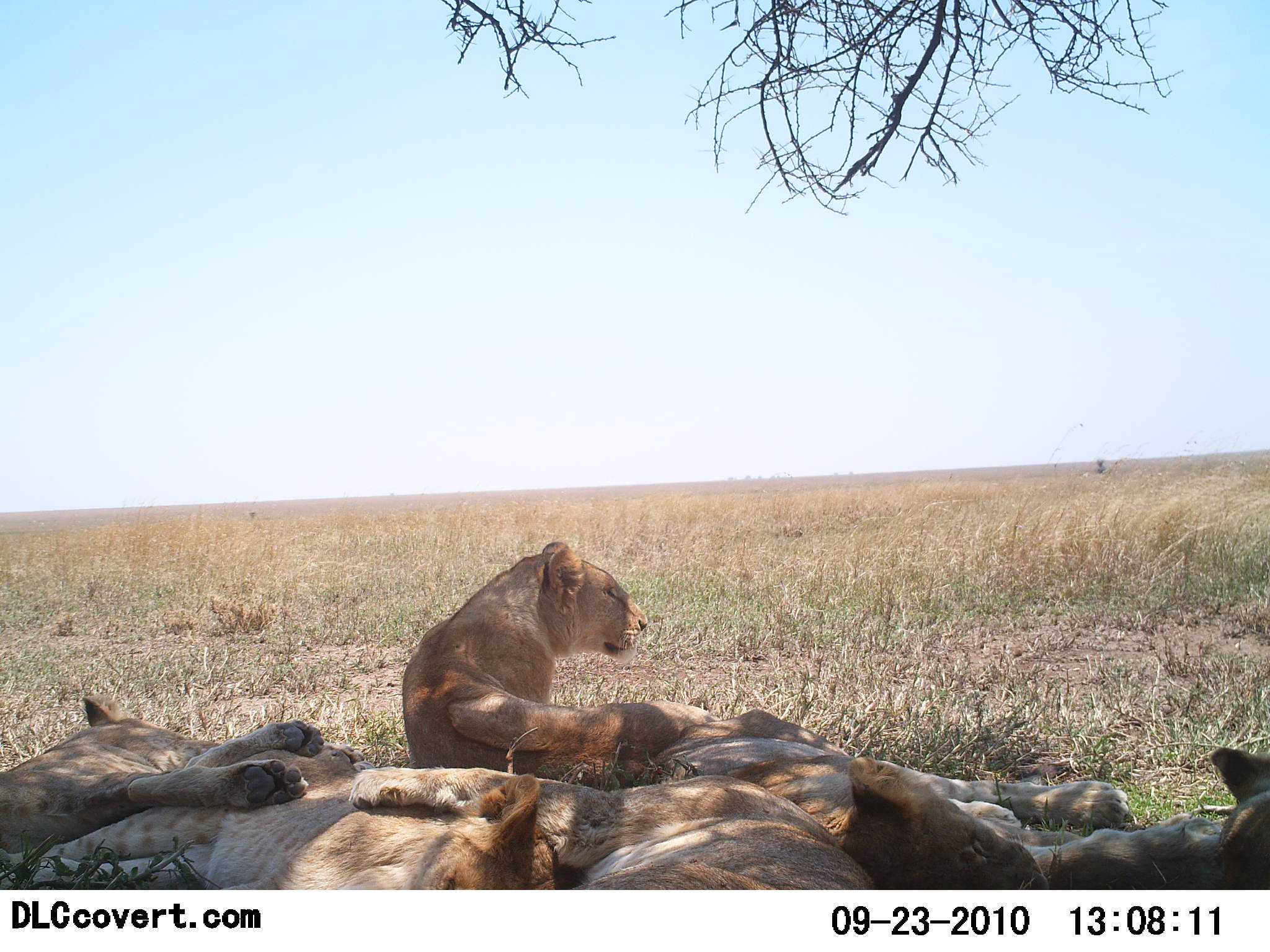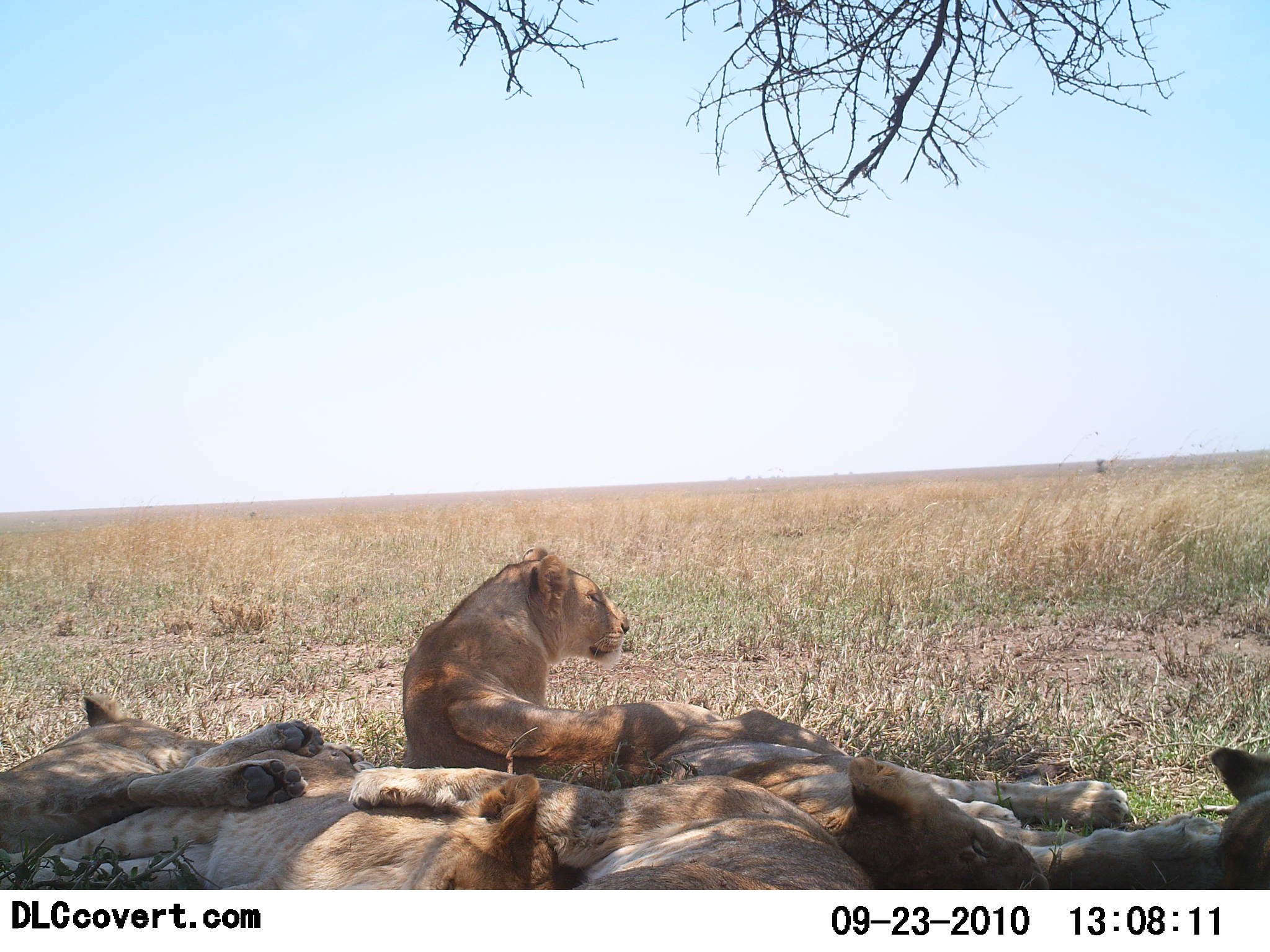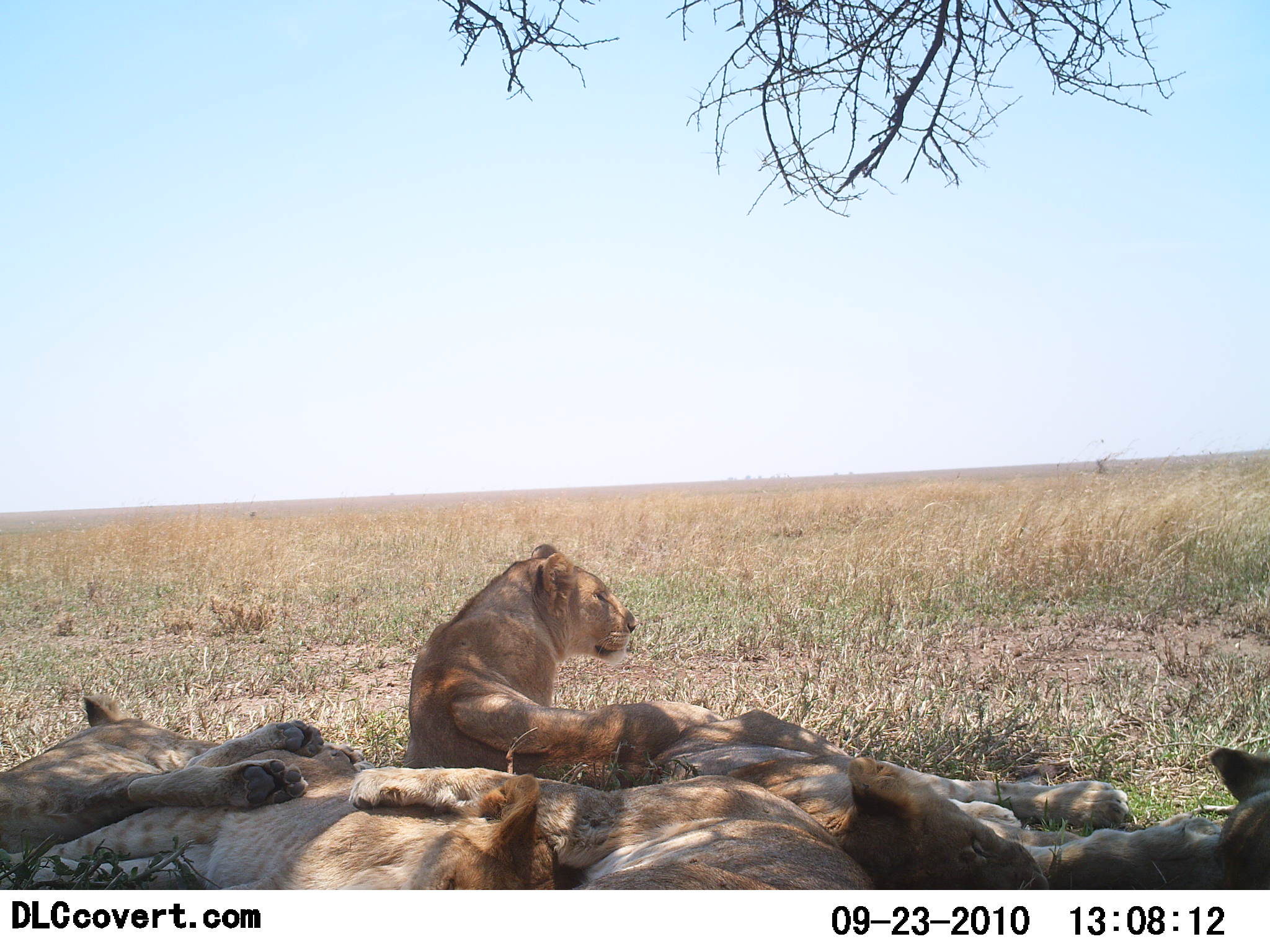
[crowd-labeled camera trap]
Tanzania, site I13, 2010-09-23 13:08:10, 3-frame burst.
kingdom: Animalia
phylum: Chordata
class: Mammalia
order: Carnivora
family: Felidae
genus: Panthera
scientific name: Panthera leo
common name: lion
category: lionfemale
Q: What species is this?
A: Lionfemale (lion) (Panthera leo).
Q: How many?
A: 6.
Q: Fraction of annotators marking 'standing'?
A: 0%.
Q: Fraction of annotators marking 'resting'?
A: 100%.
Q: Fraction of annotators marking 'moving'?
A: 0%.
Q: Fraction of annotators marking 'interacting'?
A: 0%.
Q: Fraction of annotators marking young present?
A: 7%.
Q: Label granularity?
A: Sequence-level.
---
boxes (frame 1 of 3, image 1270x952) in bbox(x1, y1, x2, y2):
animal: bbox(633, 706, 1212, 889); bbox(398, 537, 722, 782); bbox(0, 761, 560, 890); bbox(340, 765, 878, 889); bbox(0, 692, 363, 853); bbox(1205, 745, 1270, 890)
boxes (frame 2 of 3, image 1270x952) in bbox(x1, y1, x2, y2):
animal: bbox(643, 707, 1221, 889); bbox(0, 747, 572, 889); bbox(402, 543, 735, 782); bbox(348, 766, 878, 890); bbox(0, 691, 359, 855); bbox(1209, 744, 1270, 889)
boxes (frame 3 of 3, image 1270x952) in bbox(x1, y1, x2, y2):
animal: bbox(649, 705, 1225, 891); bbox(0, 744, 580, 890); bbox(402, 543, 725, 790); bbox(0, 694, 364, 891); bbox(348, 766, 879, 890); bbox(1207, 744, 1270, 890)